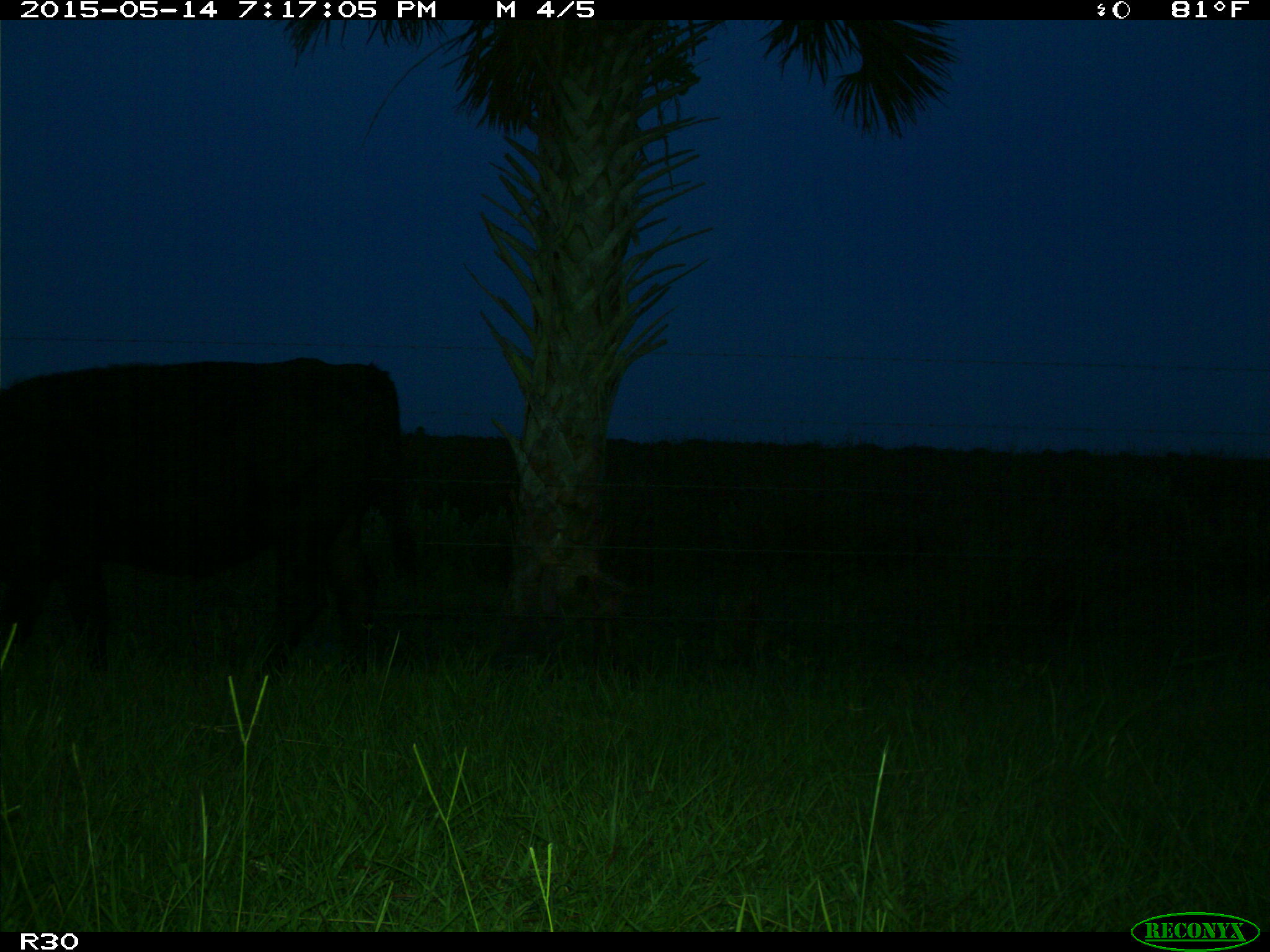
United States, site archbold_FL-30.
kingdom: Animalia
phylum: Chordata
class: Mammalia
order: Artiodactyla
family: Bovidae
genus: Bos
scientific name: Bos taurus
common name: domestic cow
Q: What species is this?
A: Bos taurus (domestic cow).